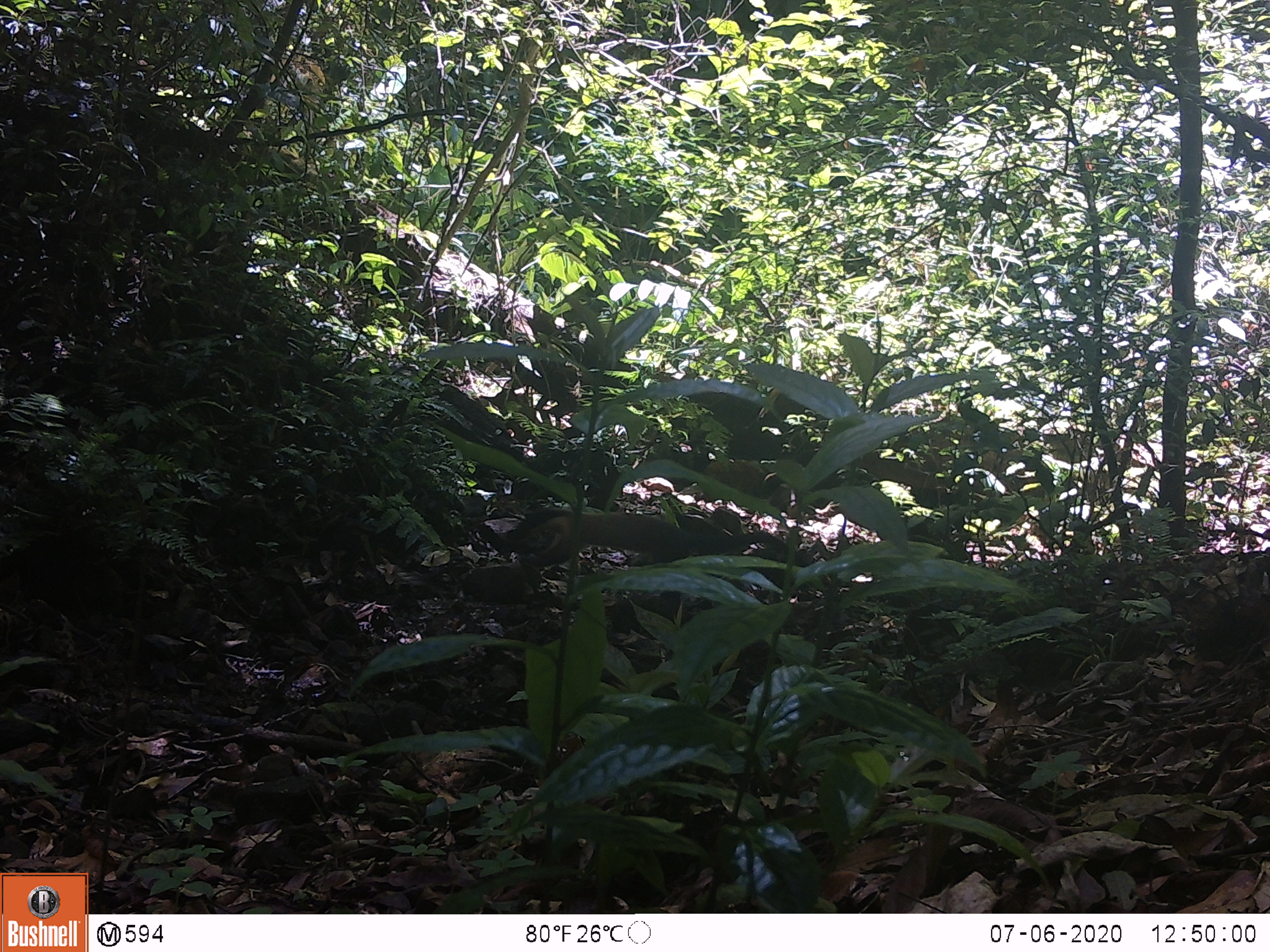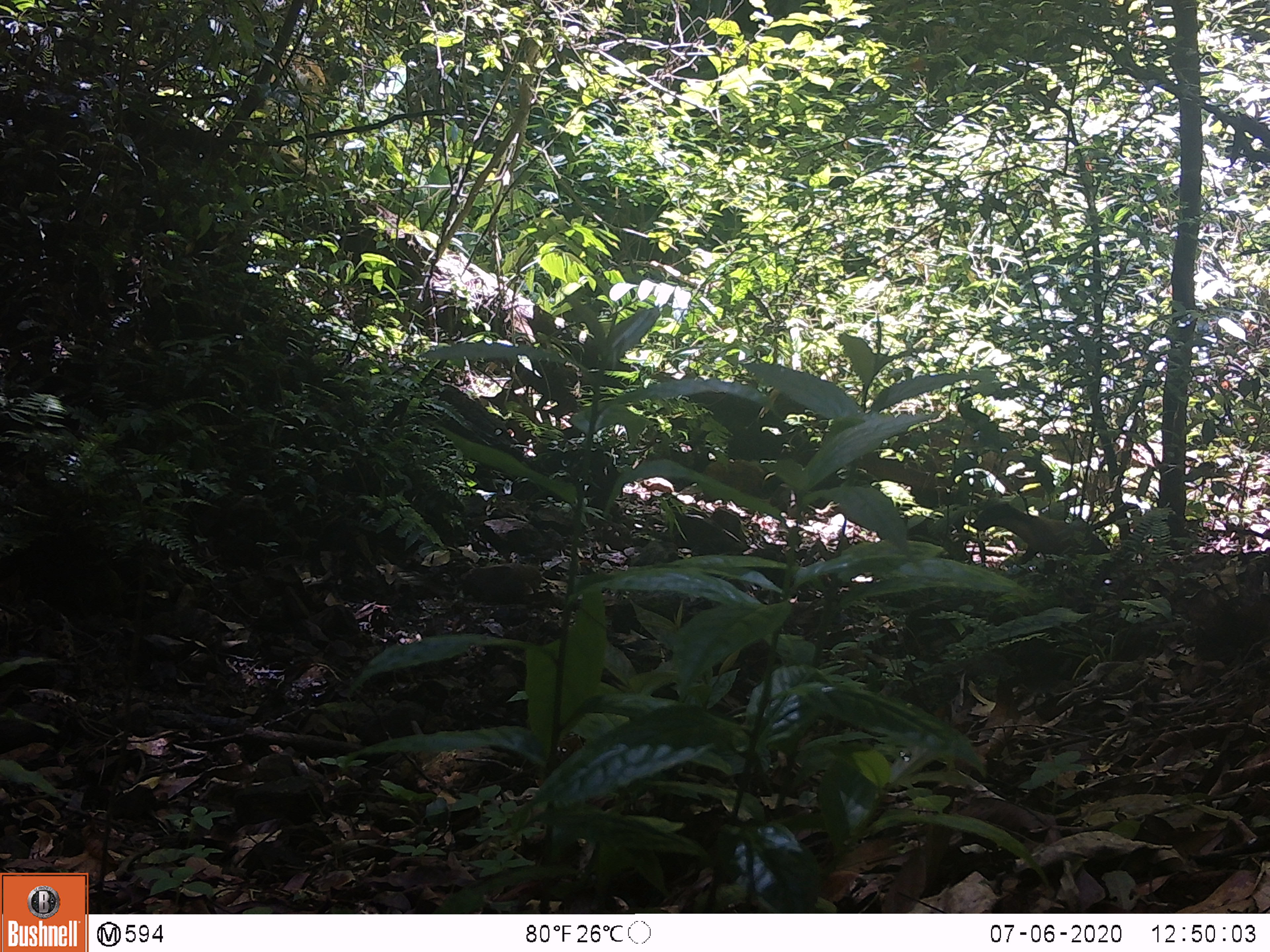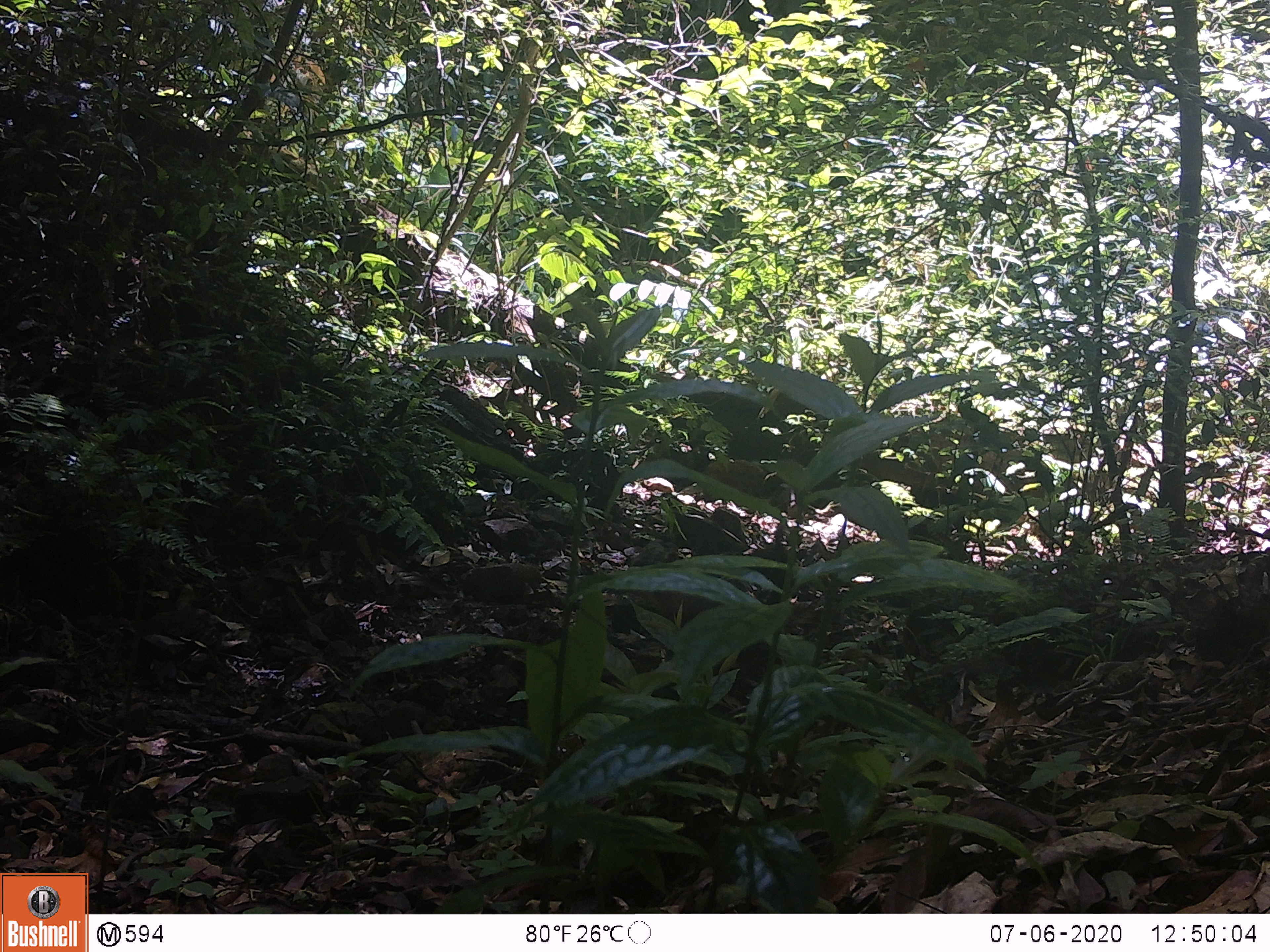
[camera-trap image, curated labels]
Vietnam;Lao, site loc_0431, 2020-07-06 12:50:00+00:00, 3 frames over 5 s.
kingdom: Animalia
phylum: Chordata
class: Mammalia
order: Carnivora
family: Mustelidae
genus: Martes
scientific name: Martes flavigula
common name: yellow-throated marten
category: yellow throated marten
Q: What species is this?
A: Yellow throated marten (yellow-throated marten) (Martes flavigula).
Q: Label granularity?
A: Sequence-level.